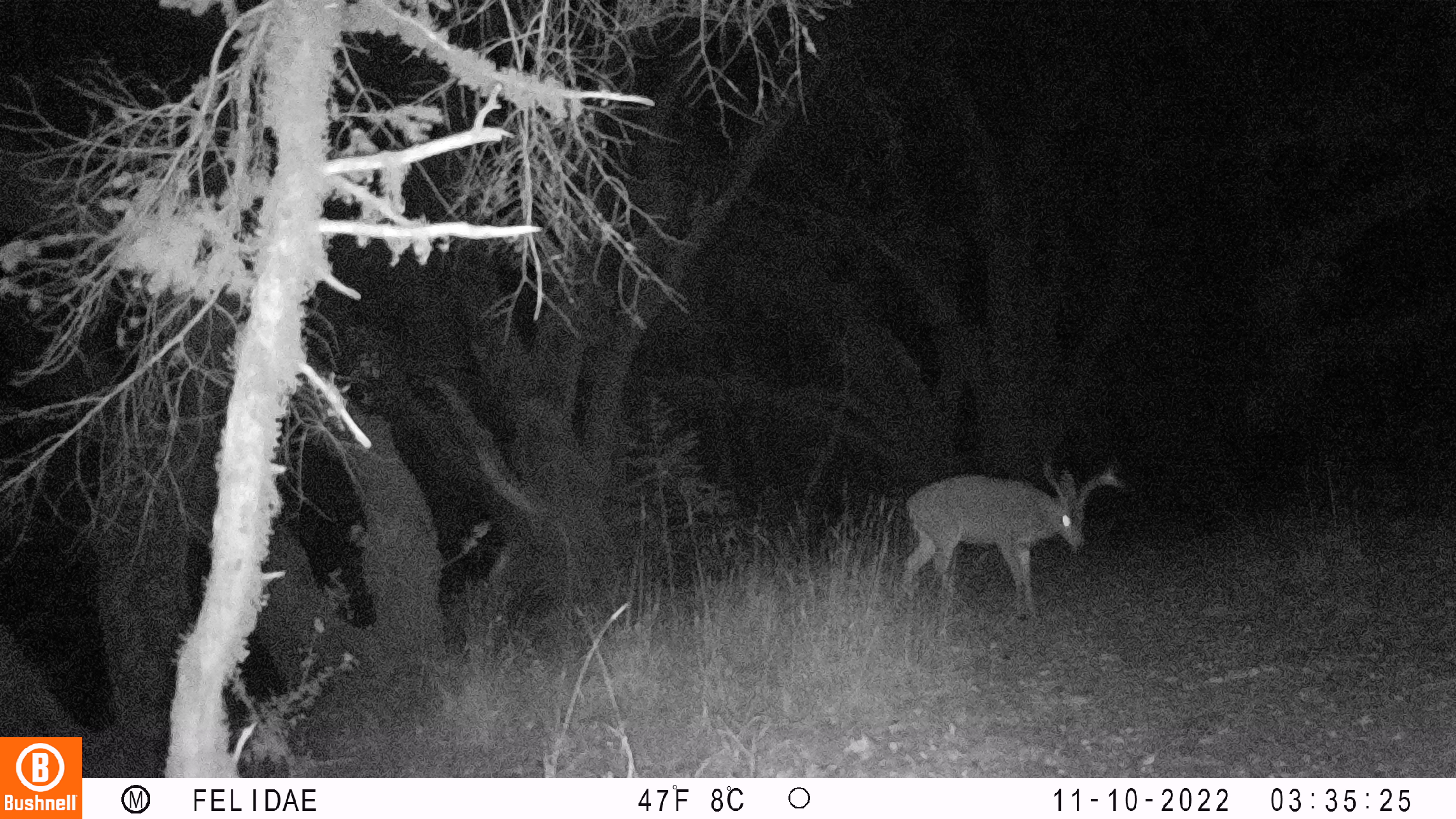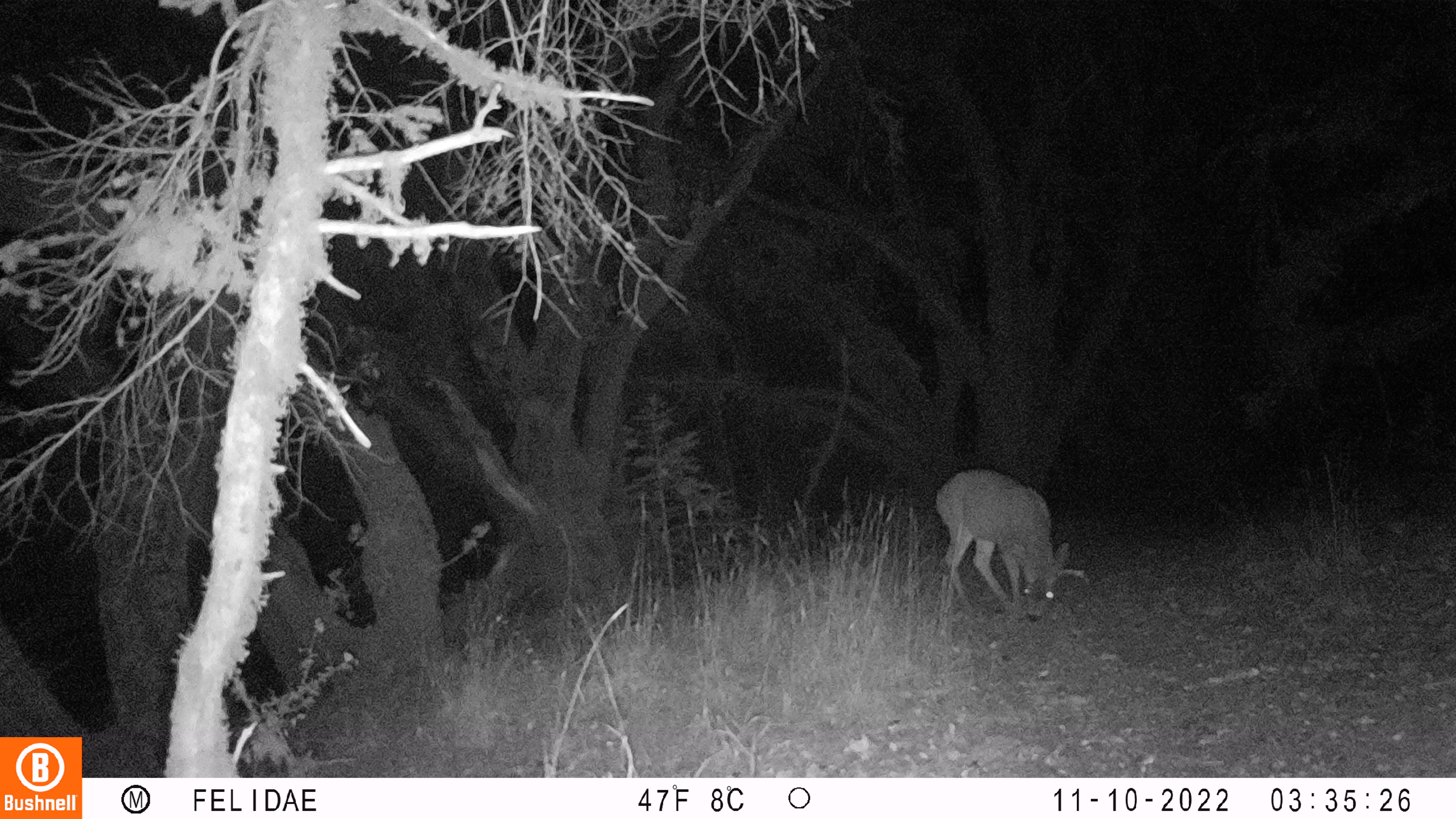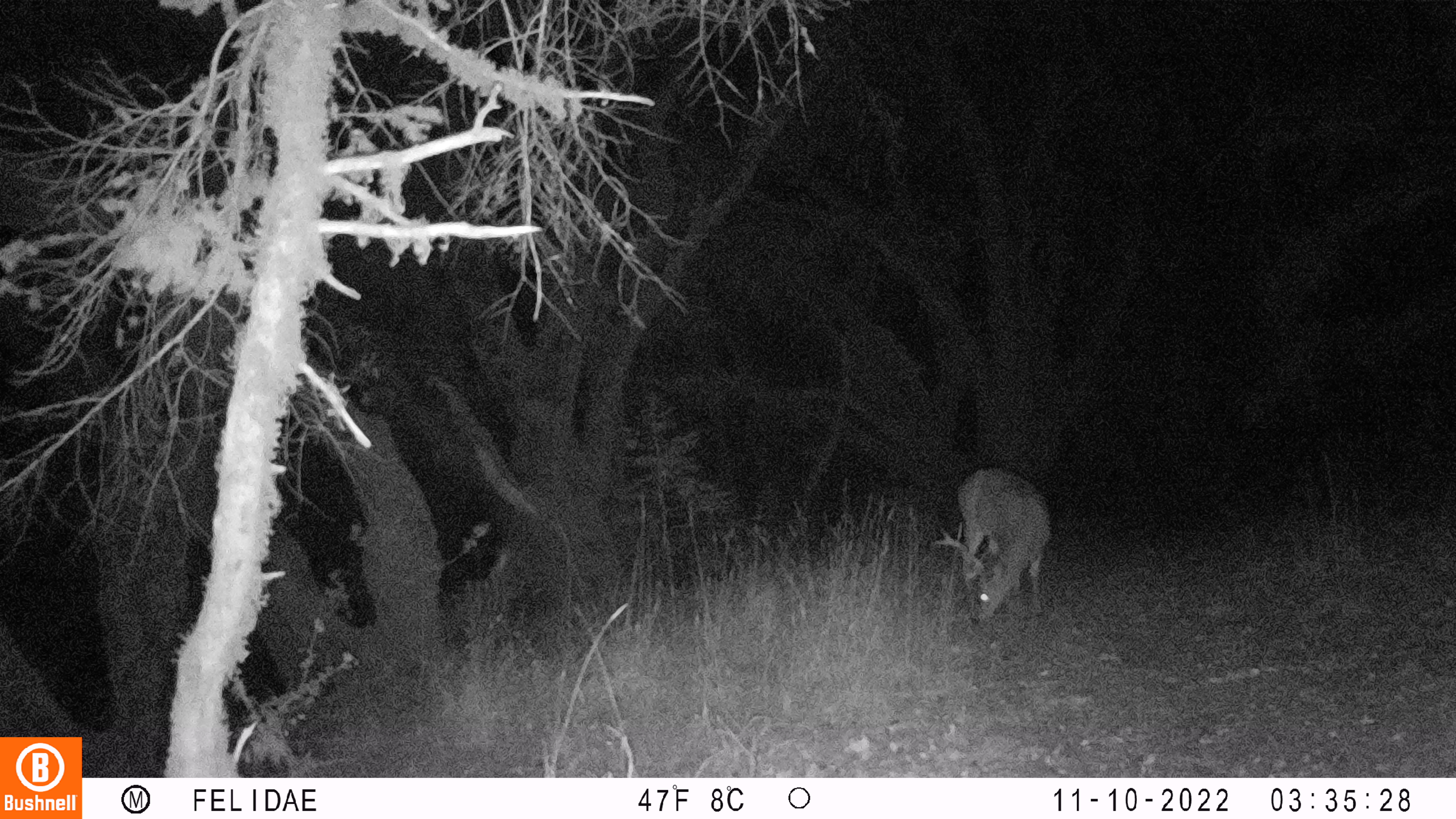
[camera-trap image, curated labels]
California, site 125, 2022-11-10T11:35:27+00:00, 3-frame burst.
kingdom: Animalia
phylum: Chordata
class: Mammalia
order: Artiodactyla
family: Cervidae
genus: Odocoileus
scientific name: Odocoileus hemionus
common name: mule deer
Mule deer (Odocoileus hemionus).